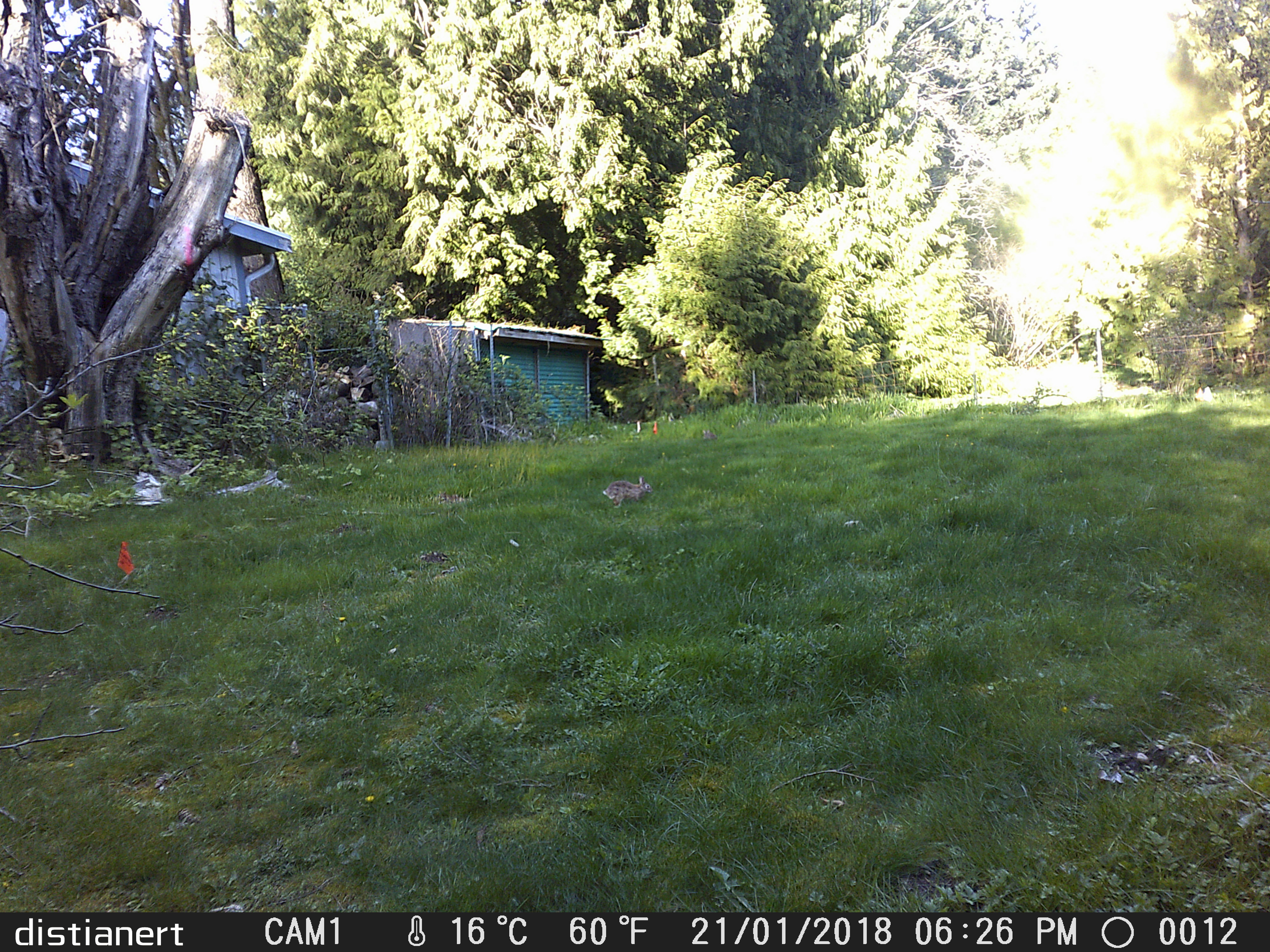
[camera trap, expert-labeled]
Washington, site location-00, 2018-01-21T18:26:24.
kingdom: Animalia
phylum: Chordata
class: Mammalia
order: Lagomorpha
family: Leporidae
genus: Sylvilagus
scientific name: Sylvilagus floridanus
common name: eastern cottontail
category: rabbit